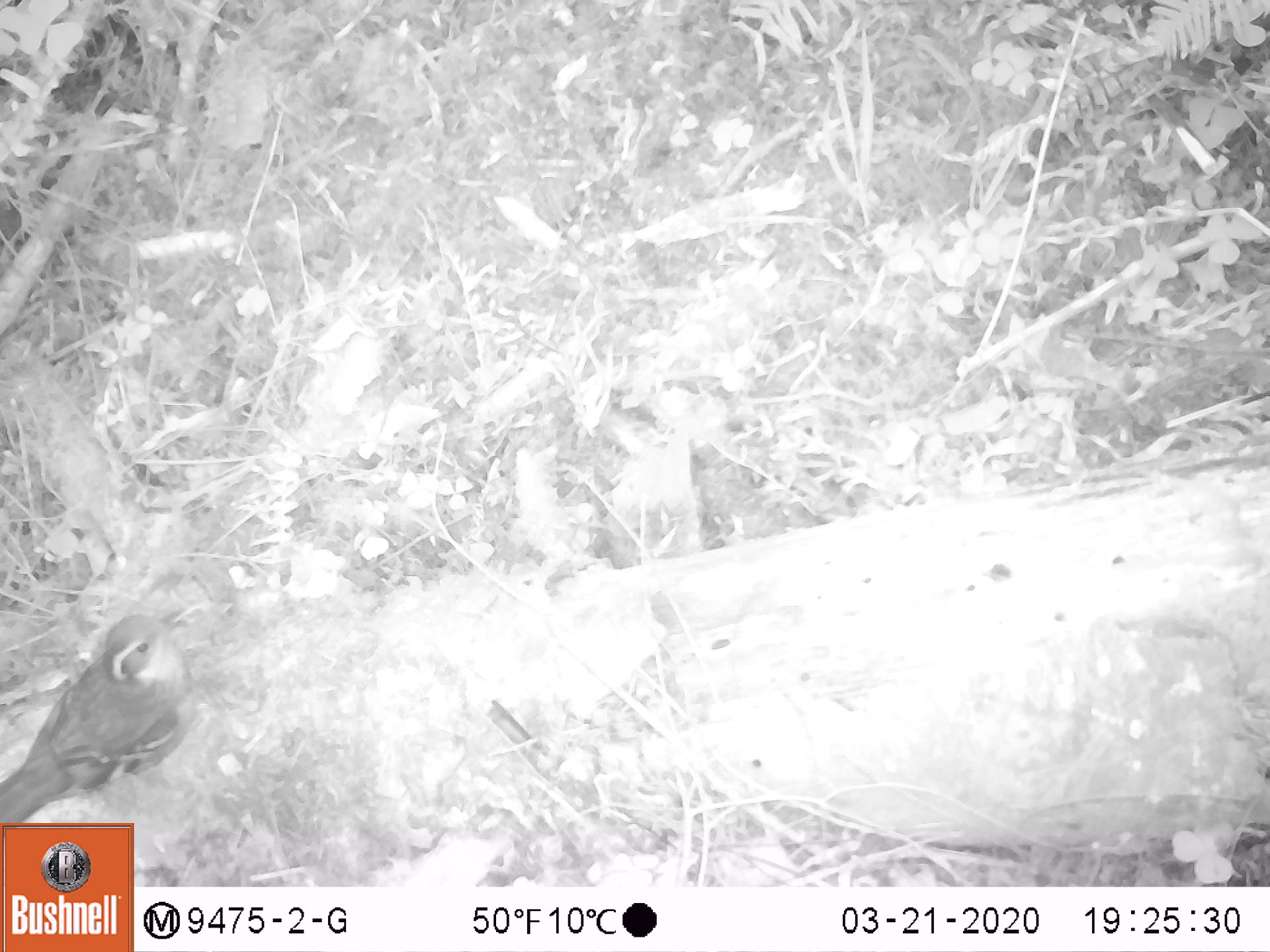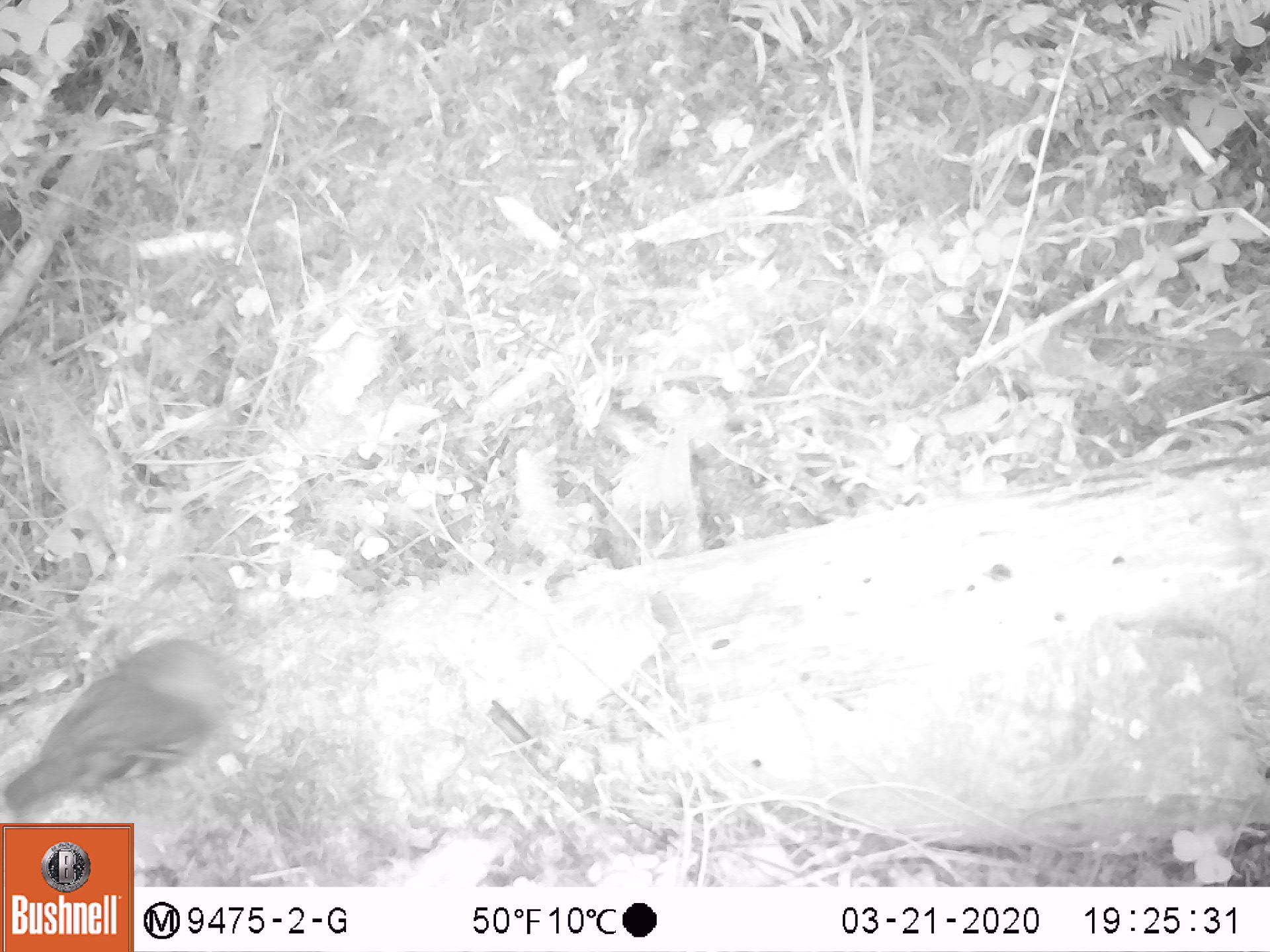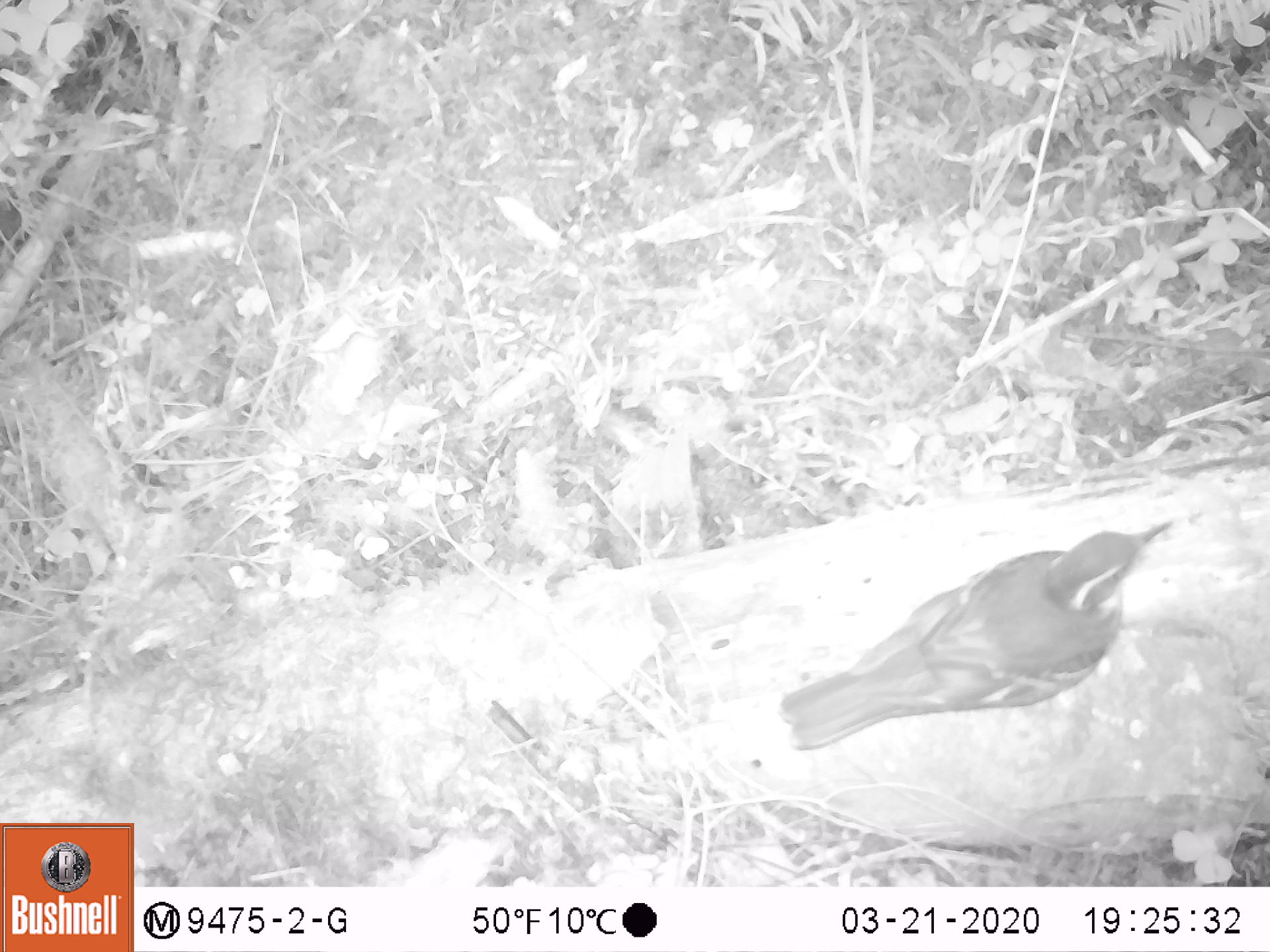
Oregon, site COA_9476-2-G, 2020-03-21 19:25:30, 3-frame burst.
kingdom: Animalia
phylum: Chordata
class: Aves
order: Passeriformes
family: Turdidae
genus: Ixoreus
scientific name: Ixoreus naevius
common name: varied thrush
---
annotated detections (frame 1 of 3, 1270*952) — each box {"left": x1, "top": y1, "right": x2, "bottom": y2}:
varied thrush: {"left": 2, "top": 607, "right": 196, "bottom": 822}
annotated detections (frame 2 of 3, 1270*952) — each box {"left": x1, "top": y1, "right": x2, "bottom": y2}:
varied thrush: {"left": 2, "top": 633, "right": 250, "bottom": 815}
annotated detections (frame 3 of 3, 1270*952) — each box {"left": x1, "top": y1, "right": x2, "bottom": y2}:
varied thrush: {"left": 773, "top": 516, "right": 1173, "bottom": 764}